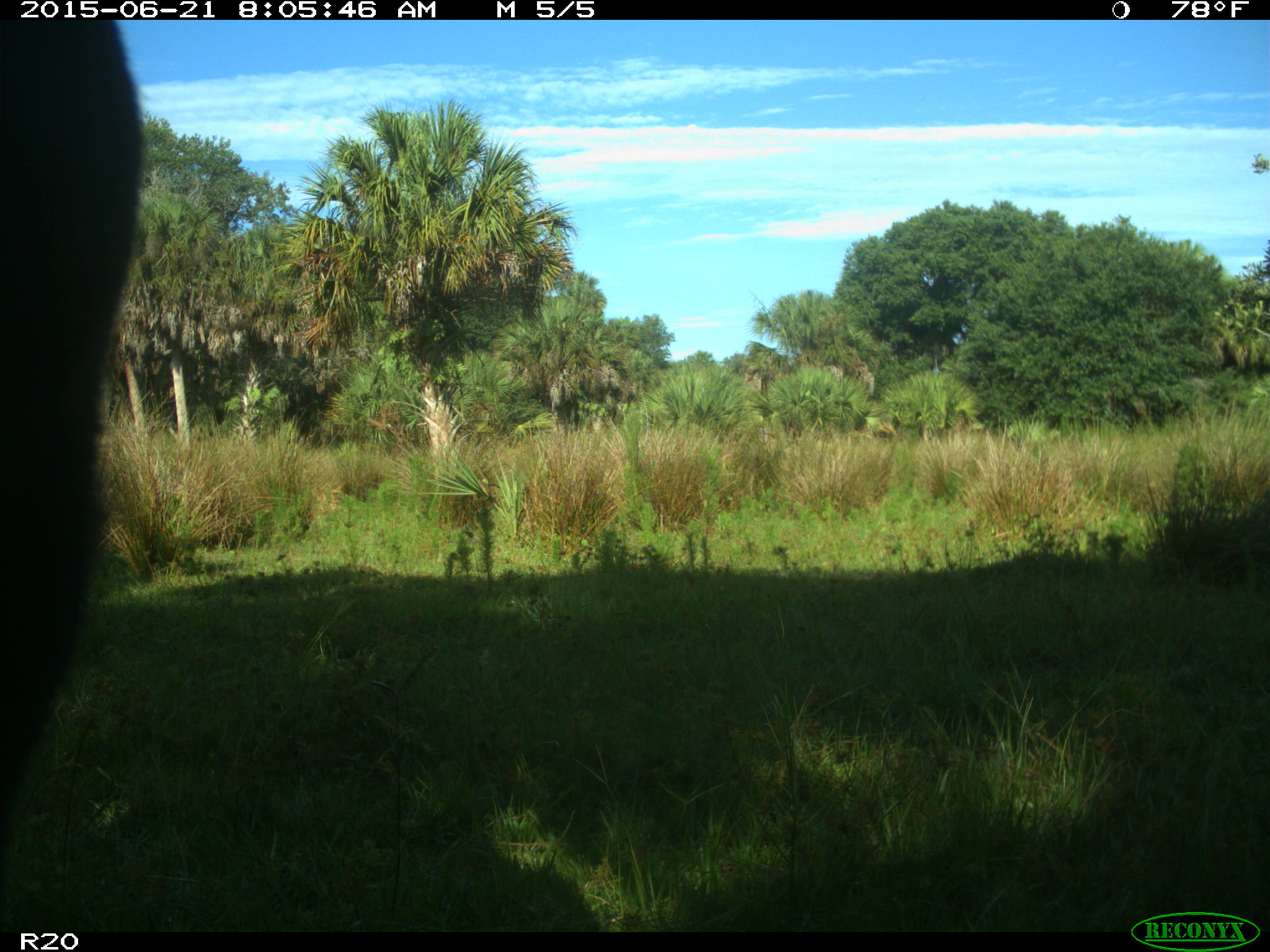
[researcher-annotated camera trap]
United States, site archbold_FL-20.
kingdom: Animalia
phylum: Chordata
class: Mammalia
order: Artiodactyla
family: Bovidae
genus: Bos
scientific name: Bos taurus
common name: domestic cow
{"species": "Bos taurus (domestic cow)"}